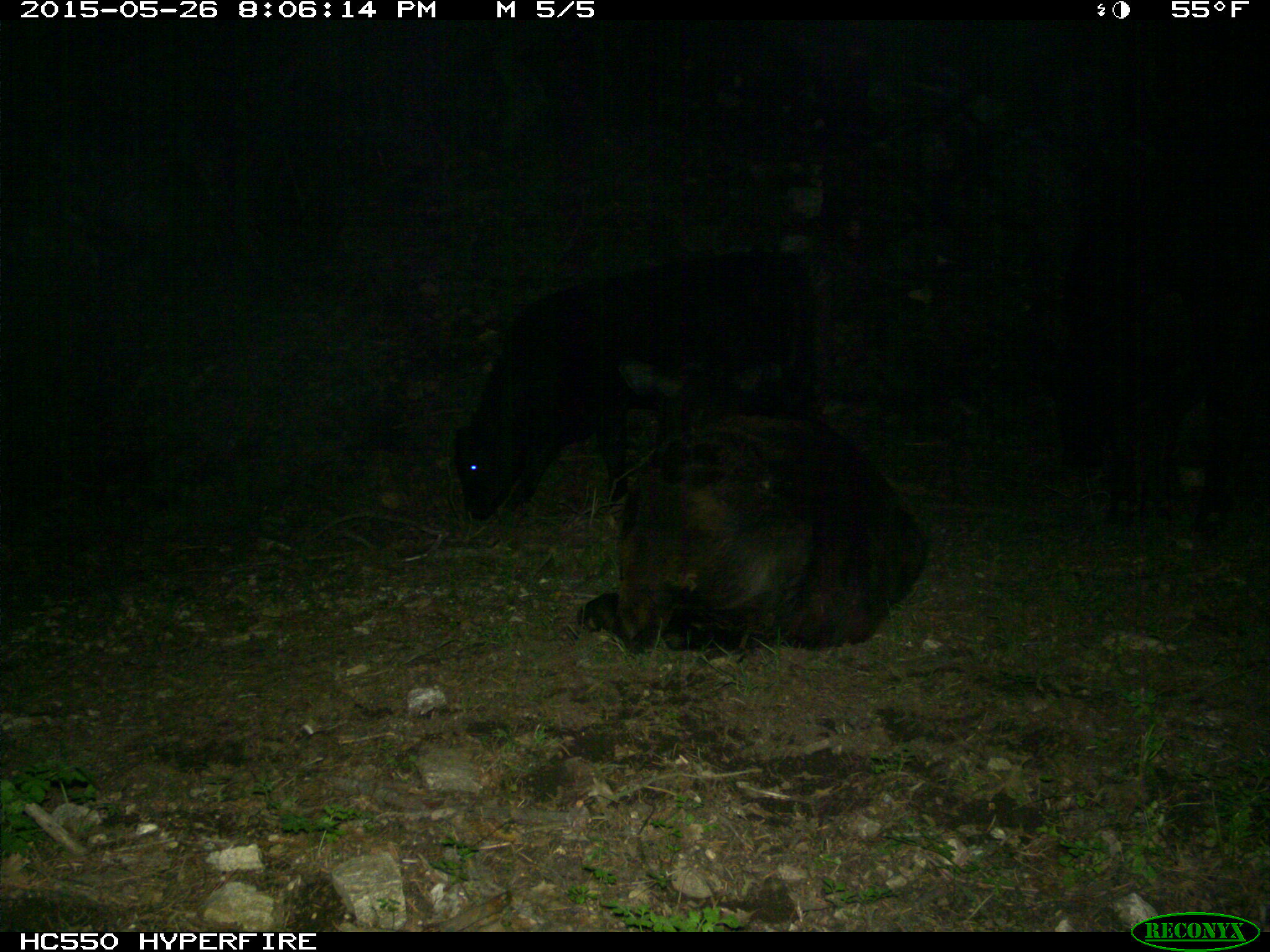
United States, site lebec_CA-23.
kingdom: Animalia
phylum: Chordata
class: Mammalia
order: Artiodactyla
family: Bovidae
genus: Bos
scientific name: Bos taurus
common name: domestic cow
Bos taurus (domestic cow).